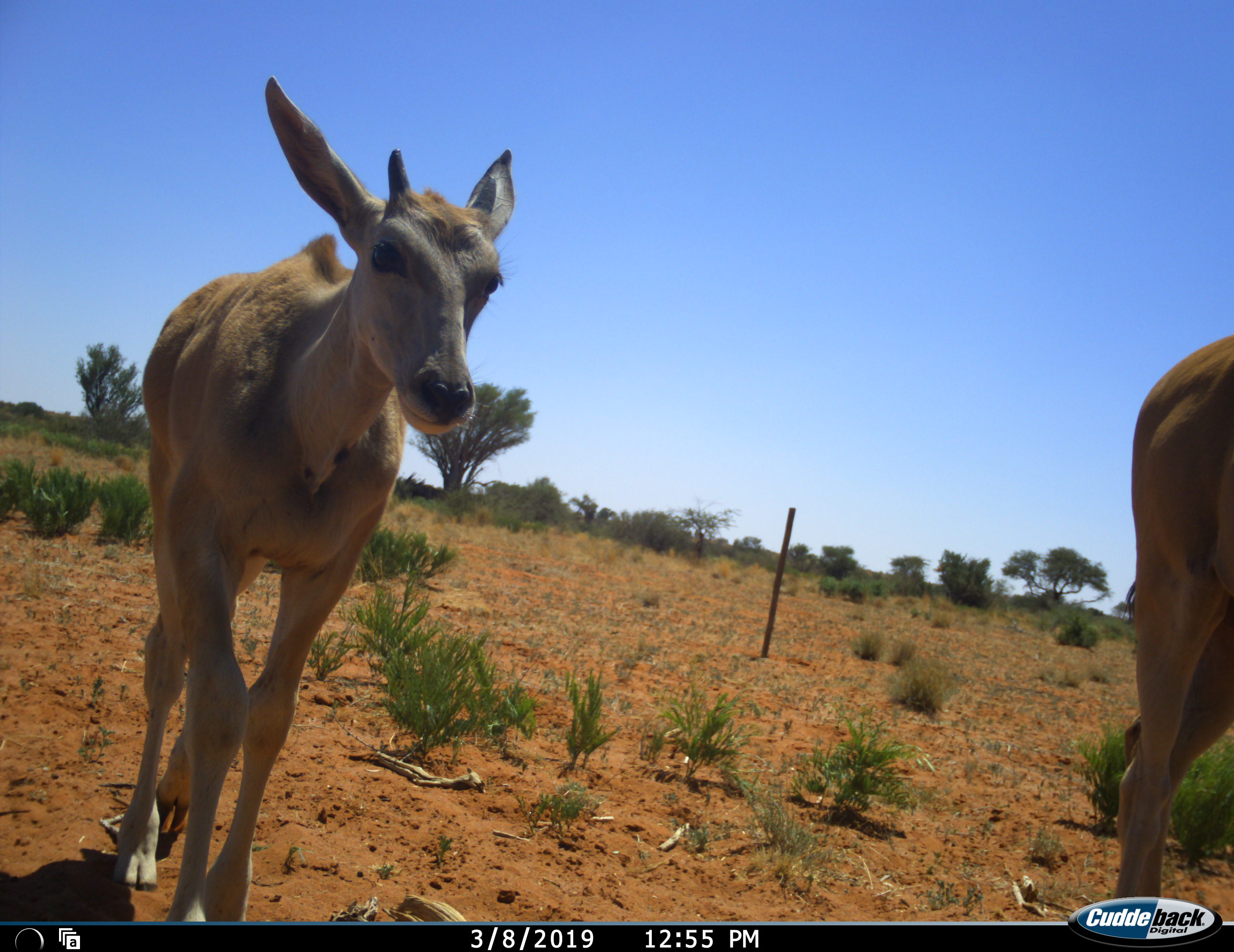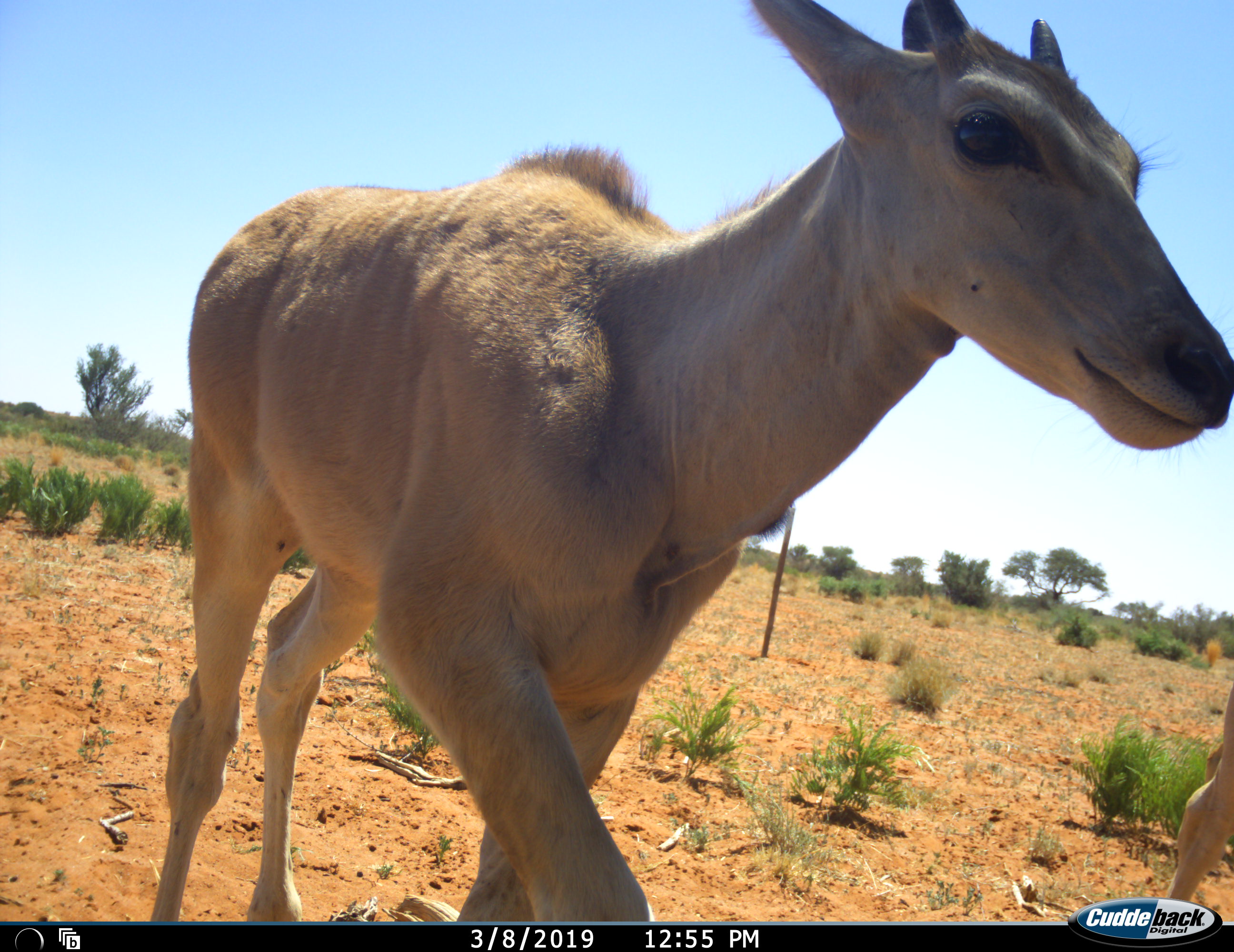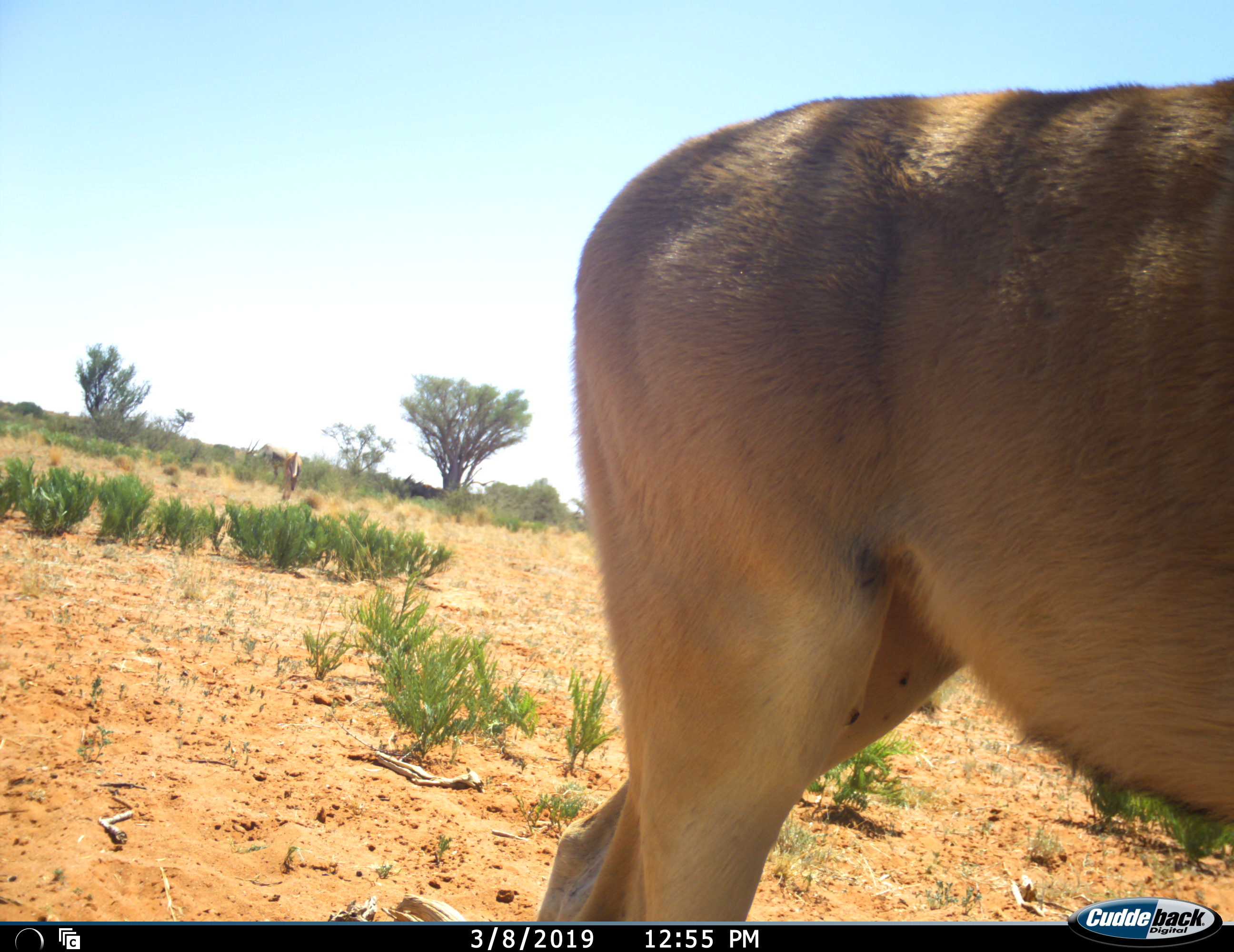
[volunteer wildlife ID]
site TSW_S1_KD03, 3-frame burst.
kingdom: Animalia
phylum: Chordata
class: Mammalia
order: Artiodactyla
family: Bovidae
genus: Tragelaphus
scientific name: Tragelaphus oryx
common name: eland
Eland (Tragelaphus oryx), count 2. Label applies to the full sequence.